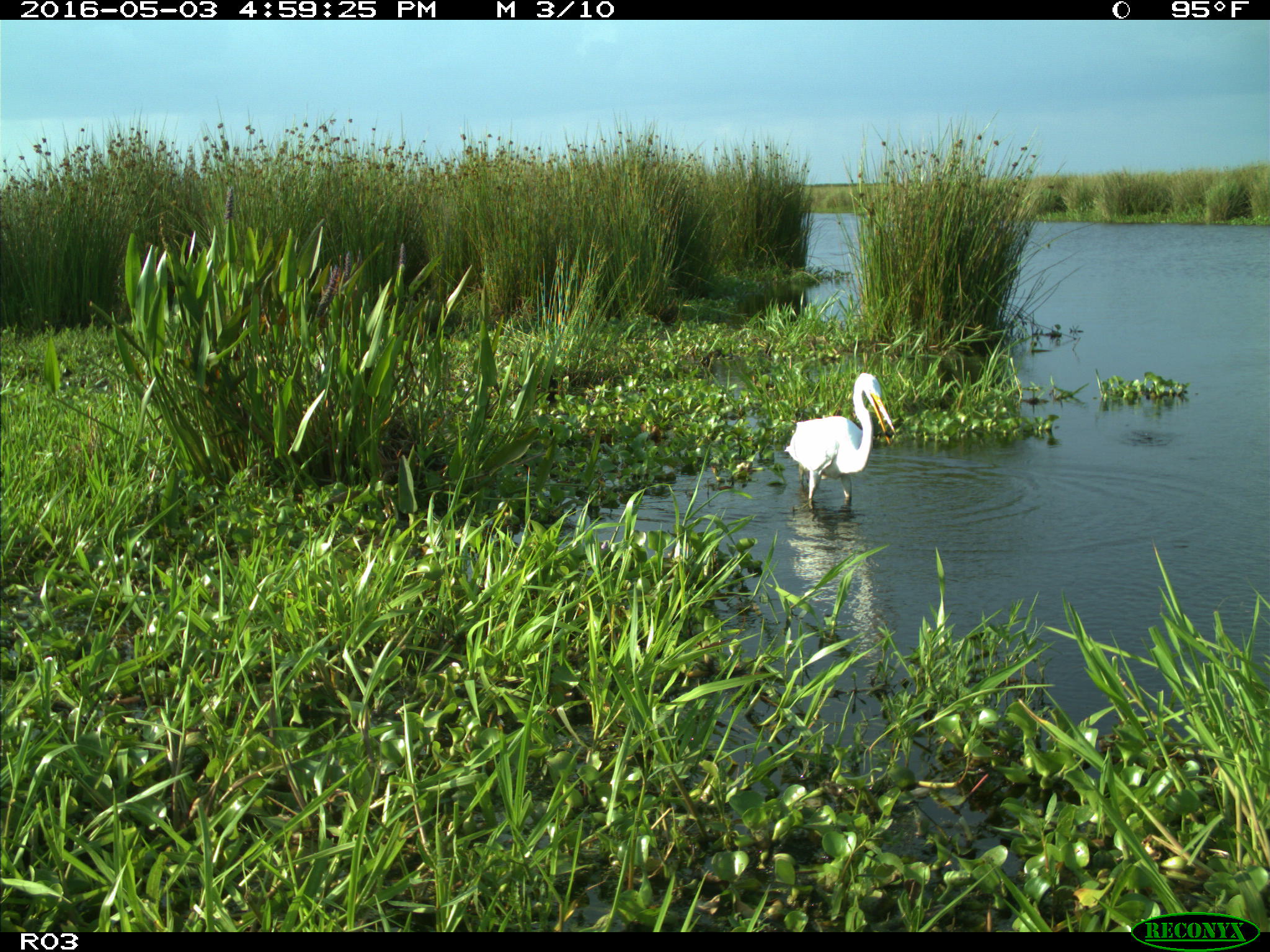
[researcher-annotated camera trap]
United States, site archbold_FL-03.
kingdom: Animalia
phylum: Chordata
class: Aves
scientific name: Aves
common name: birds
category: unidentified bird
Unidentified bird (birds) (Aves).